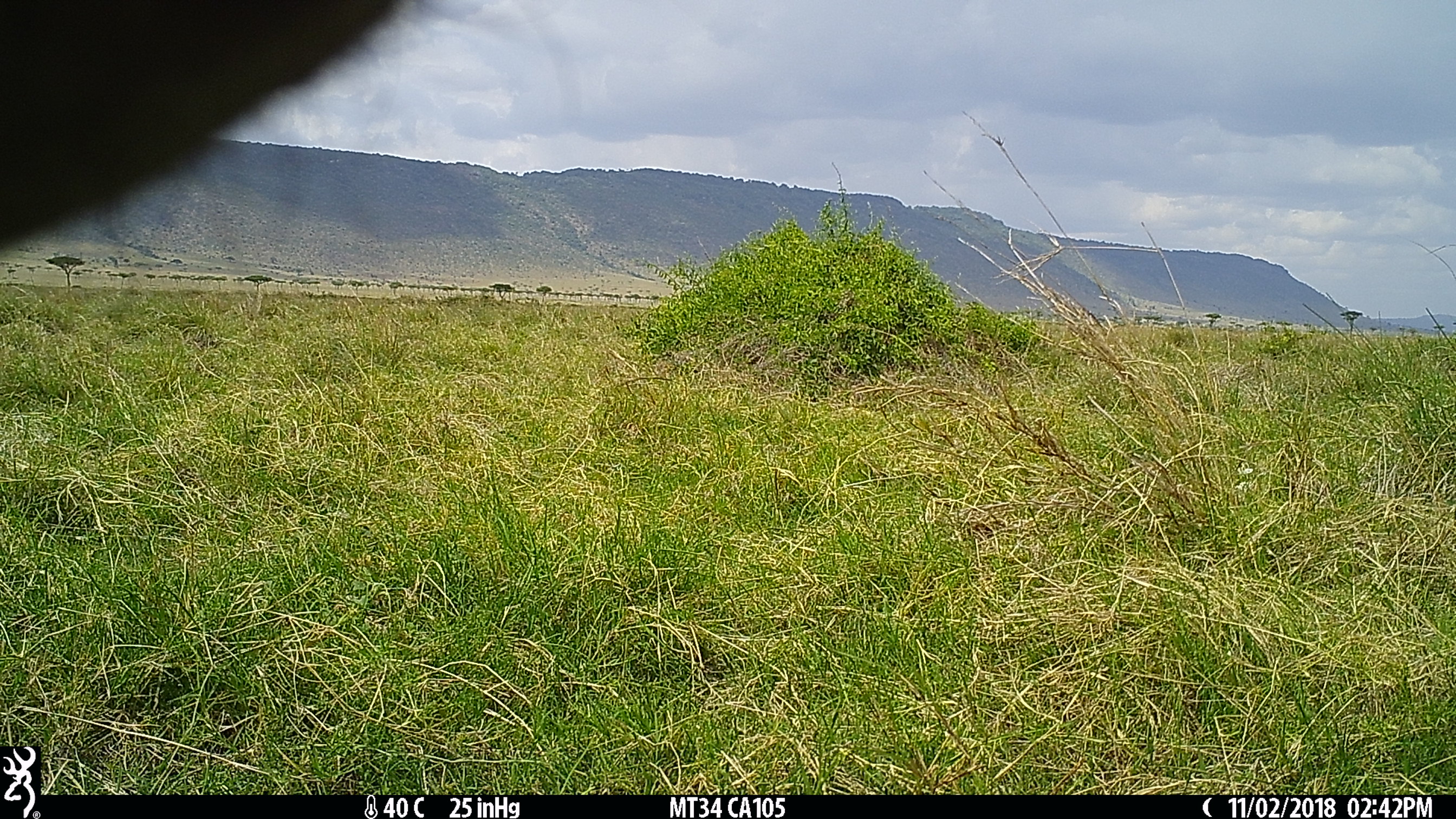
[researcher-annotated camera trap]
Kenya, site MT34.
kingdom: Animalia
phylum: Chordata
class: Mammalia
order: Artiodactyla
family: Suidae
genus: Phacochoerus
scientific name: Phacochoerus africanus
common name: common warthog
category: warthog